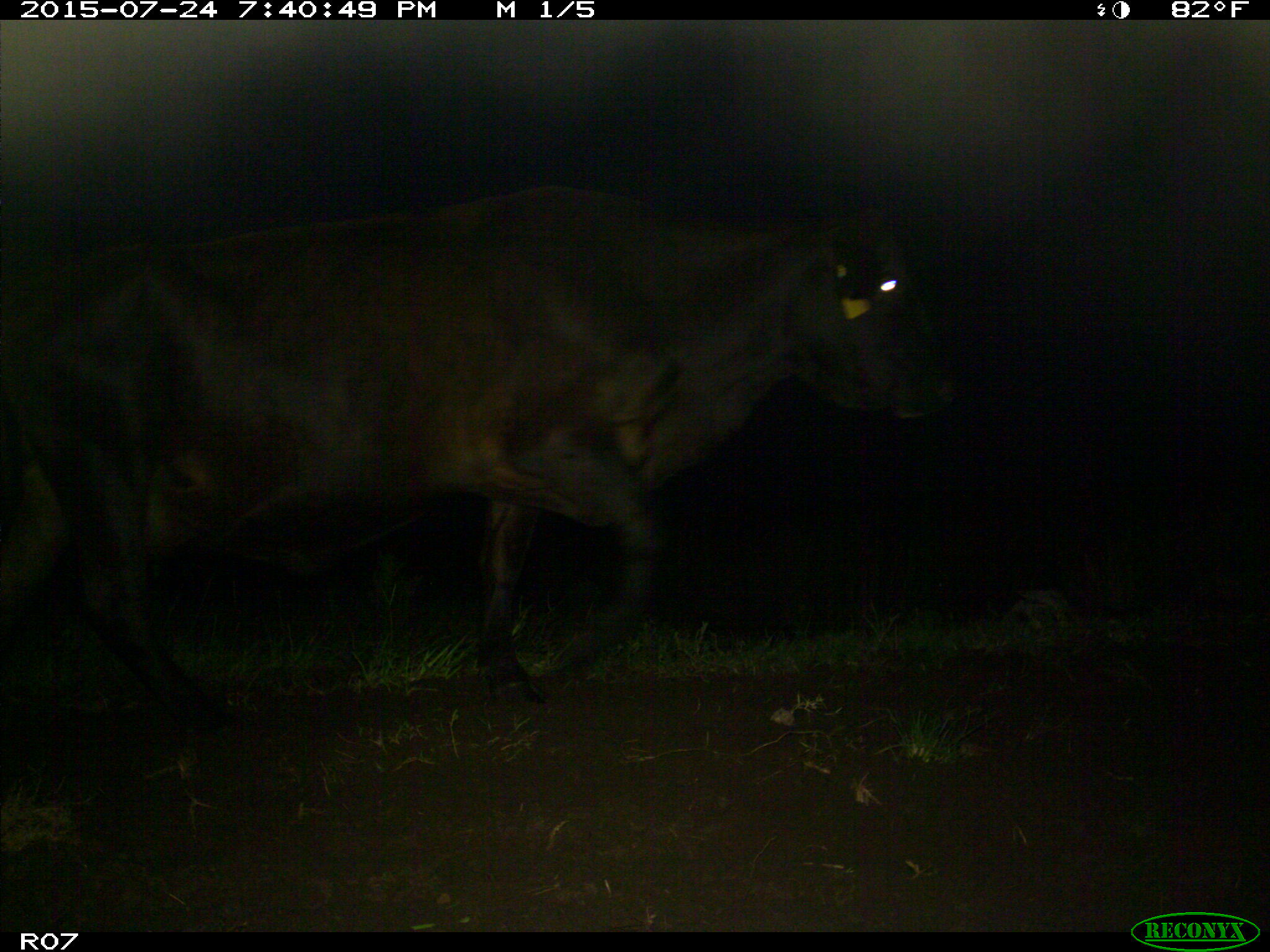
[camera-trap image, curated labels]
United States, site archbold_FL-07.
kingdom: Animalia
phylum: Chordata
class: Mammalia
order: Artiodactyla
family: Bovidae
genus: Bos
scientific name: Bos taurus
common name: domestic cow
Bos taurus (domestic cow).